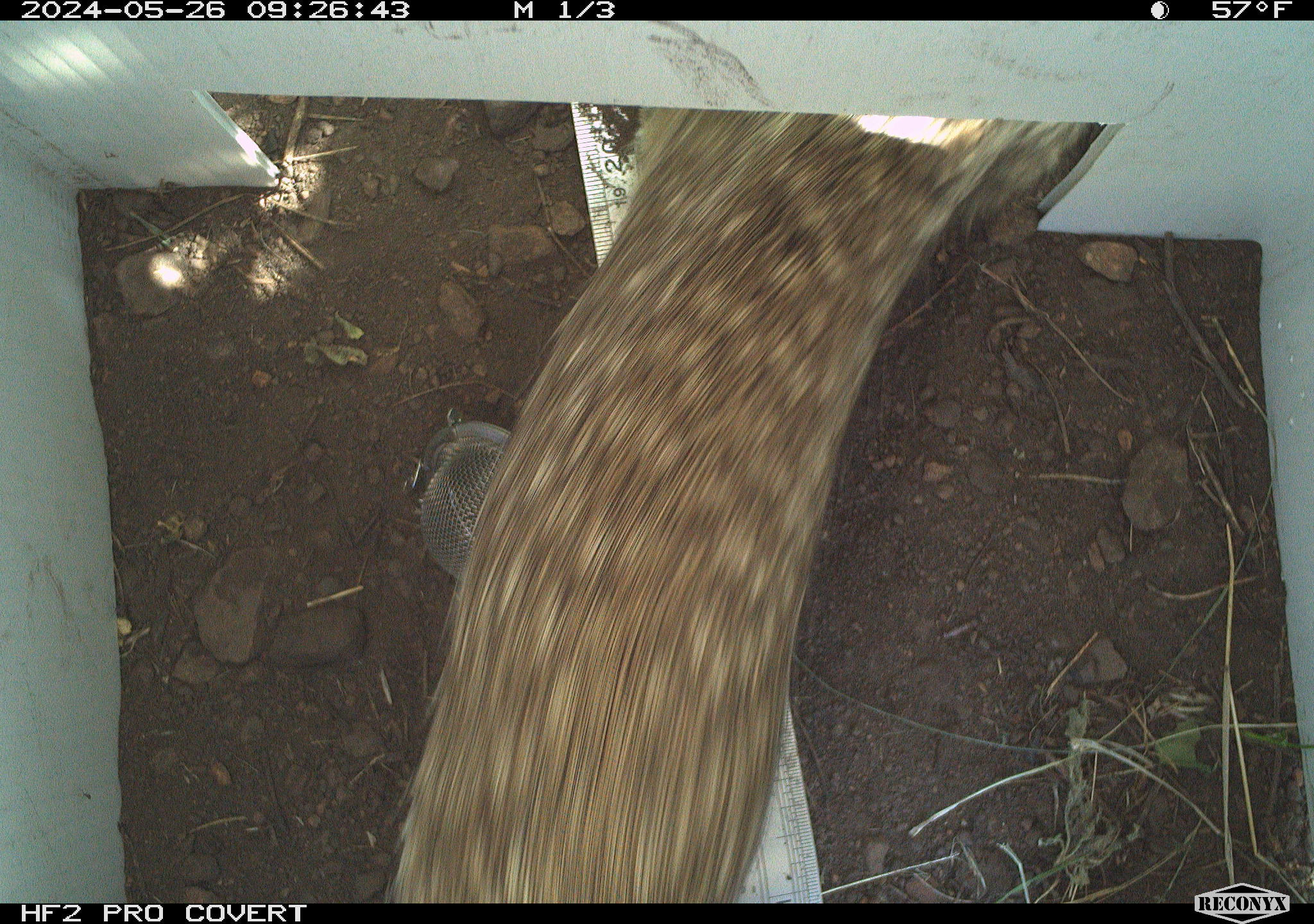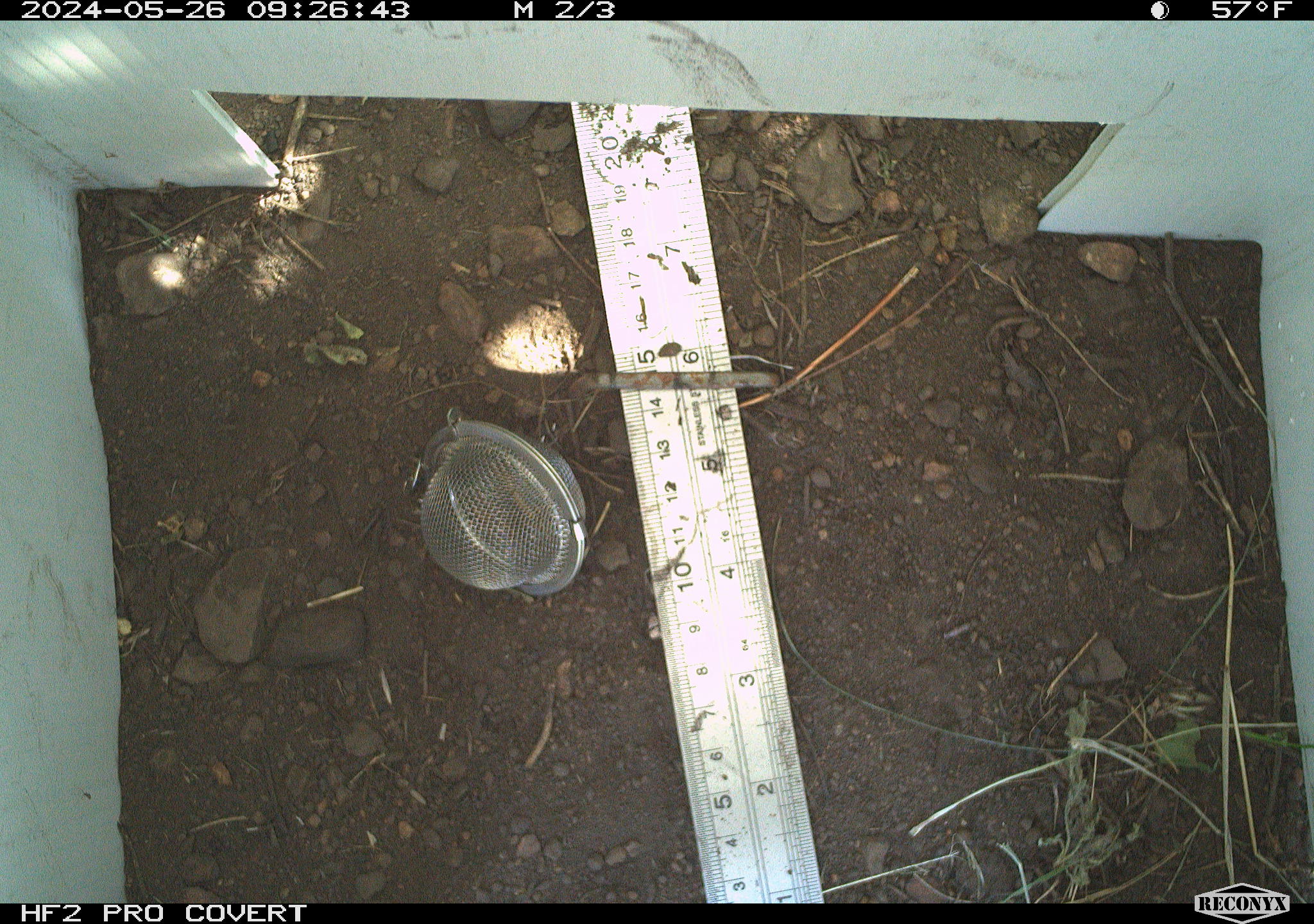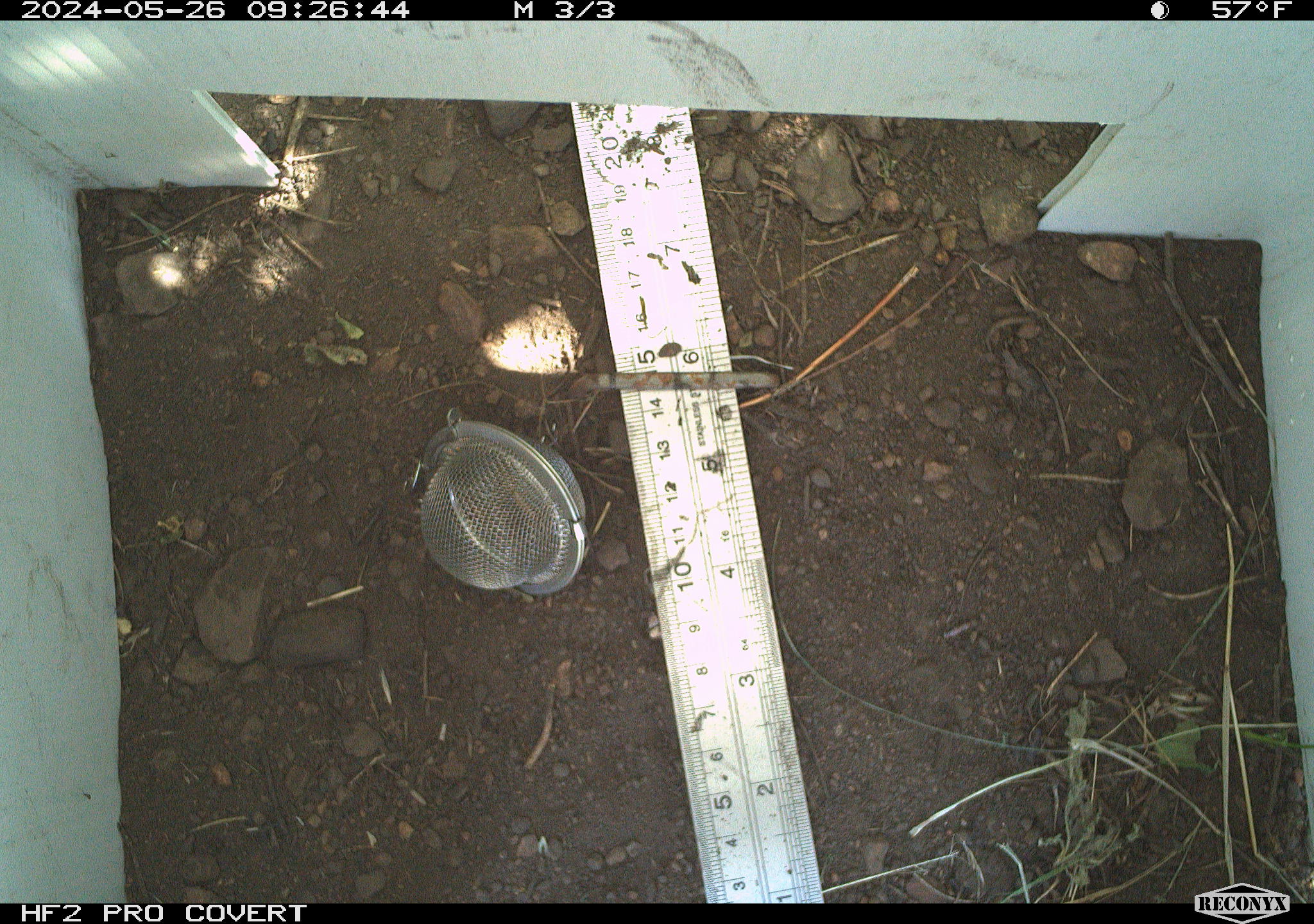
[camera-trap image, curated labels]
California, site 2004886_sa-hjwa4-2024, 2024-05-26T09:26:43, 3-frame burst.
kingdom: Animalia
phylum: Chordata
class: Mammalia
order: Rodentia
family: Sciuridae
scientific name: Sciuridae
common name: squirrels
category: sciuridae family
Sciuridae family (squirrels) (Sciuridae).